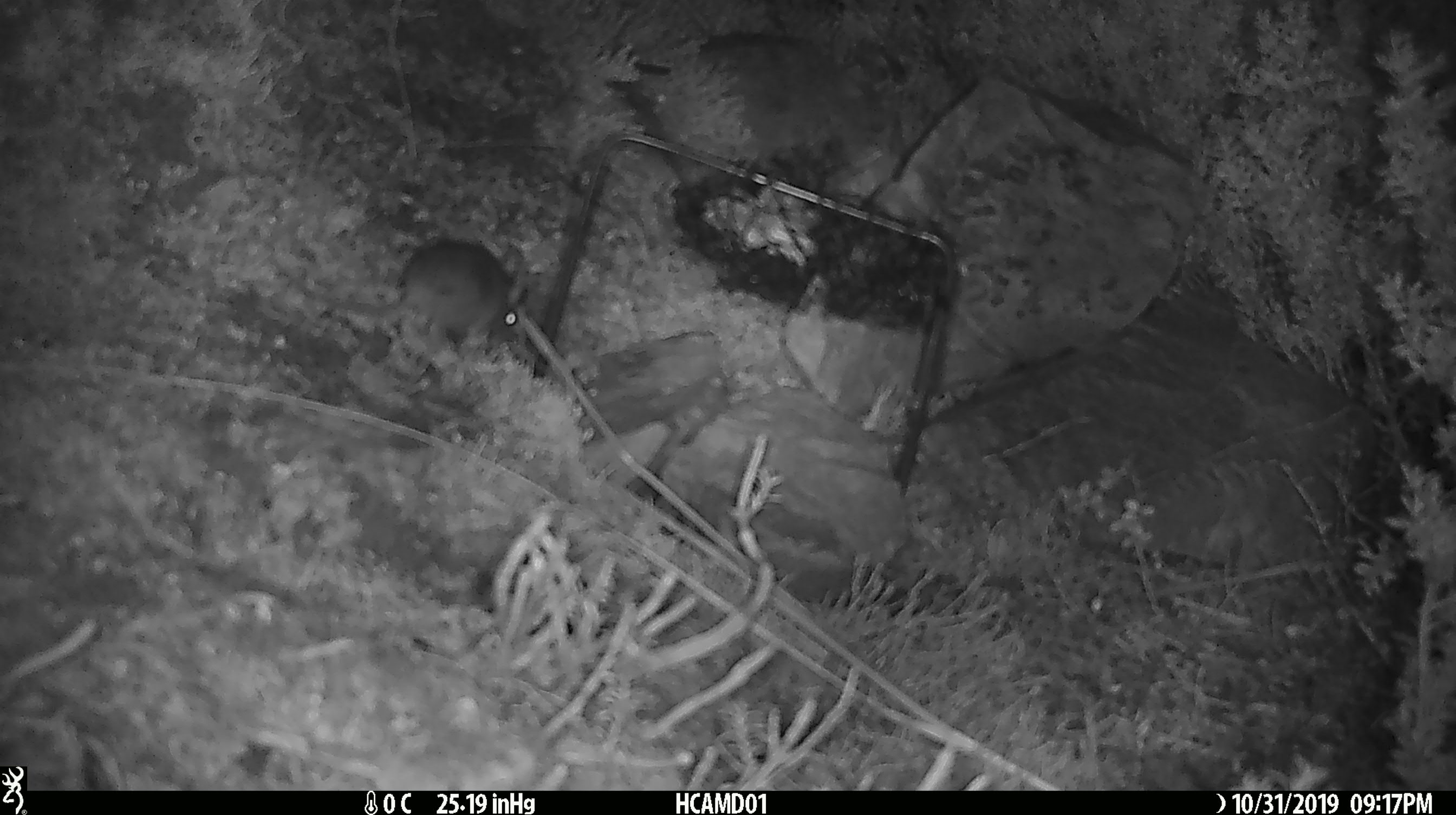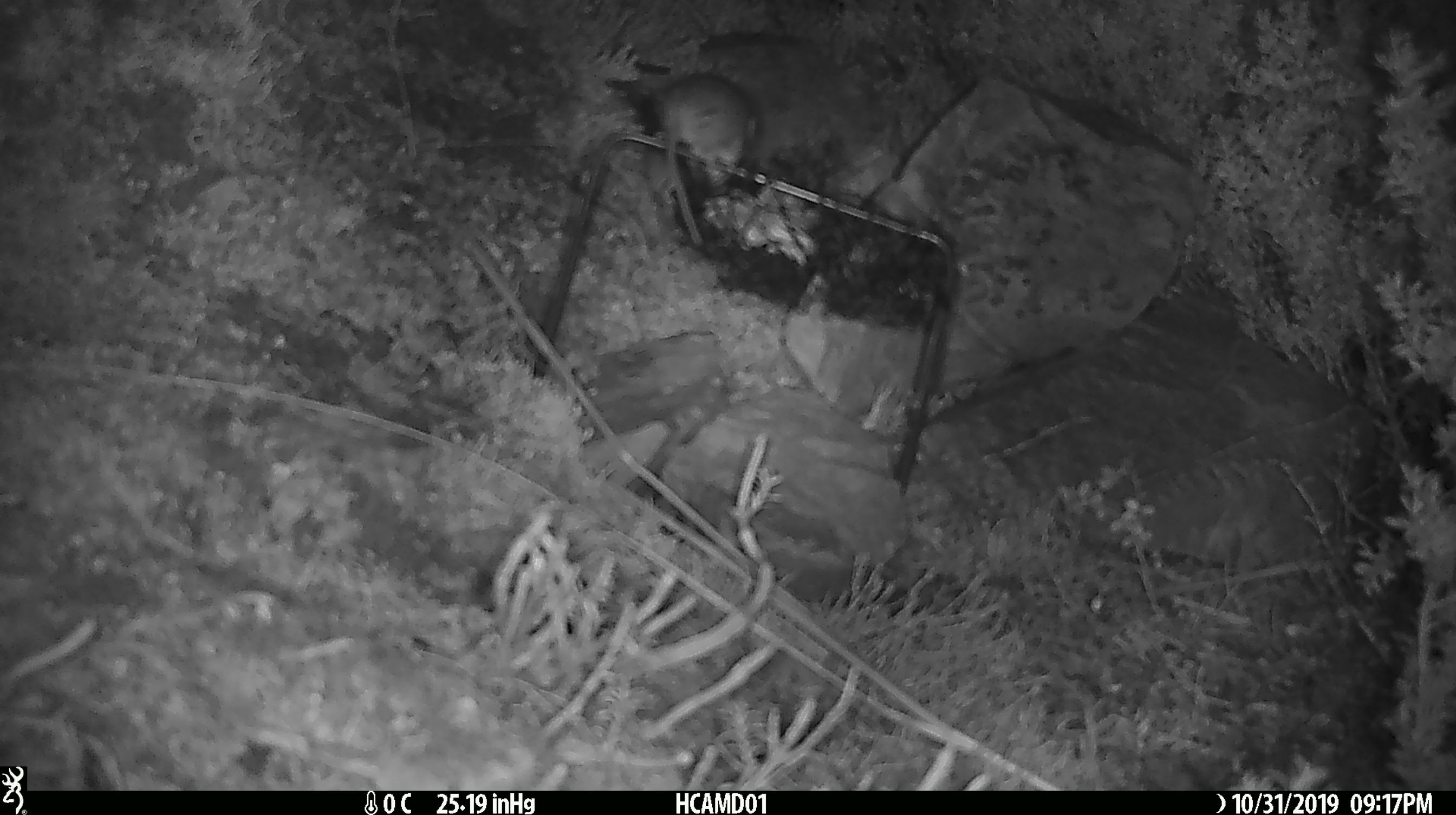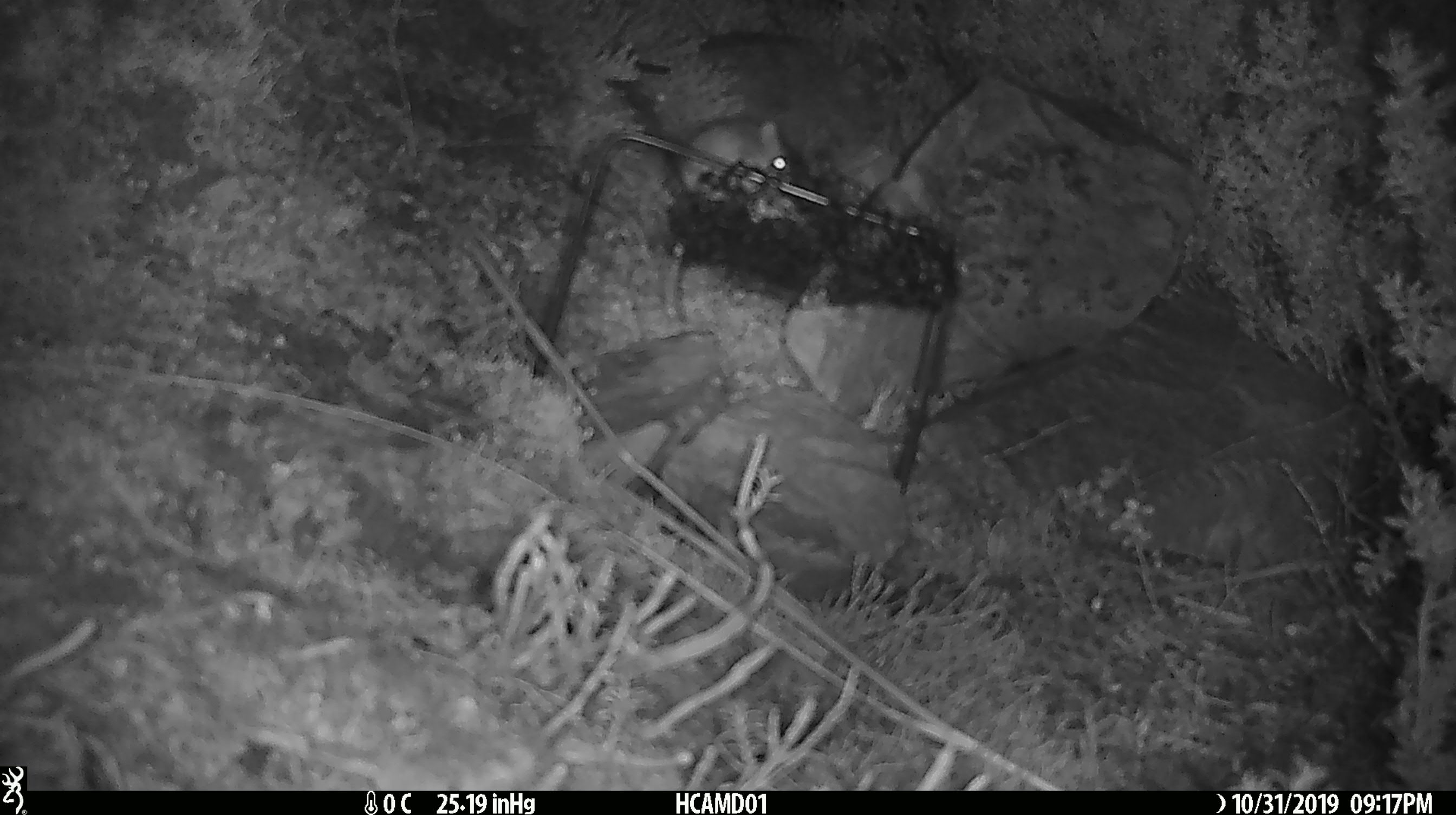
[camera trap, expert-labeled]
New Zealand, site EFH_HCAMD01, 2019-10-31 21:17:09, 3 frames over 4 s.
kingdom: Animalia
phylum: Chordata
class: Mammalia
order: Rodentia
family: Muridae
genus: Mus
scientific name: Mus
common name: mouse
Mouse (Mus).